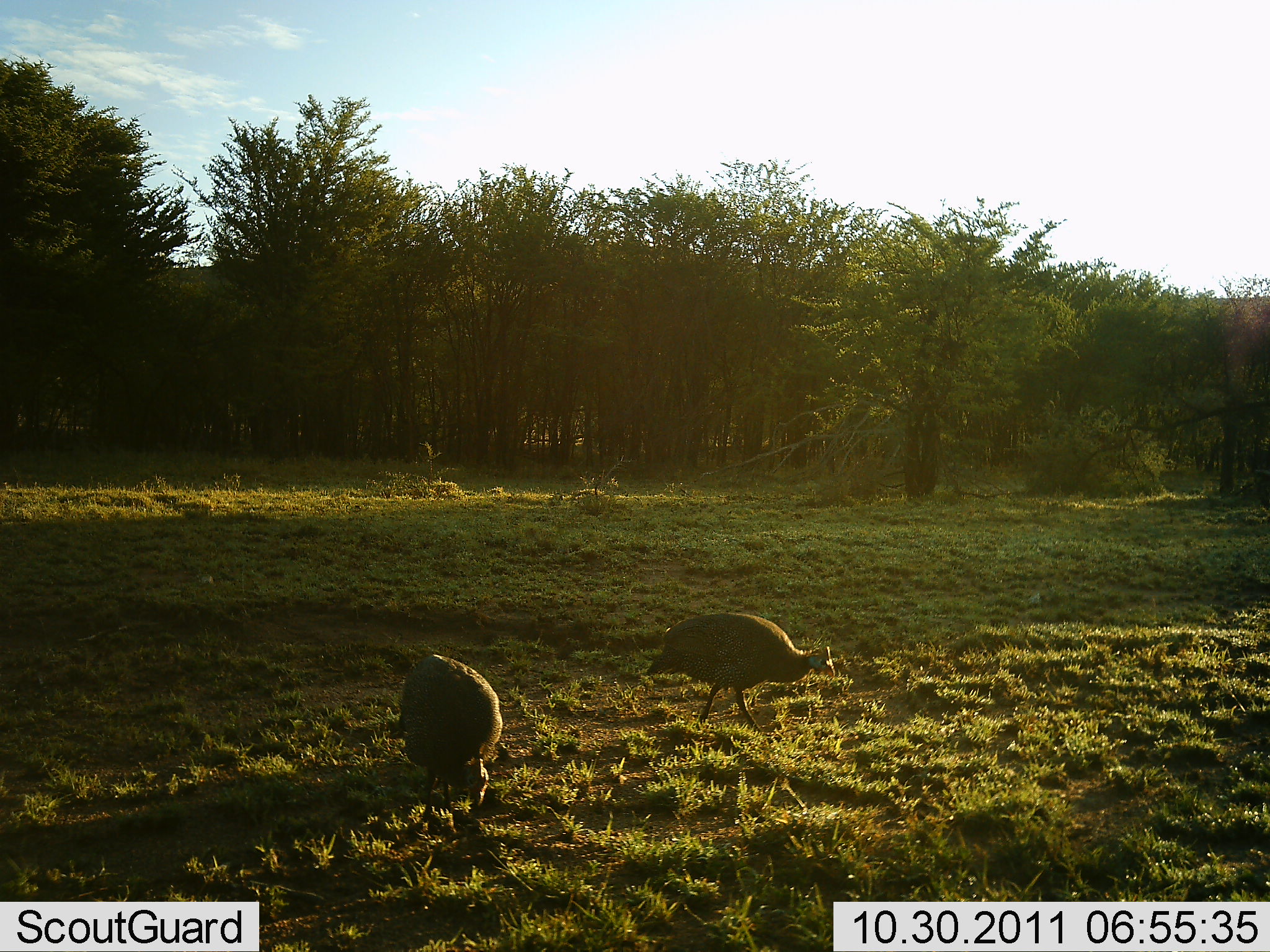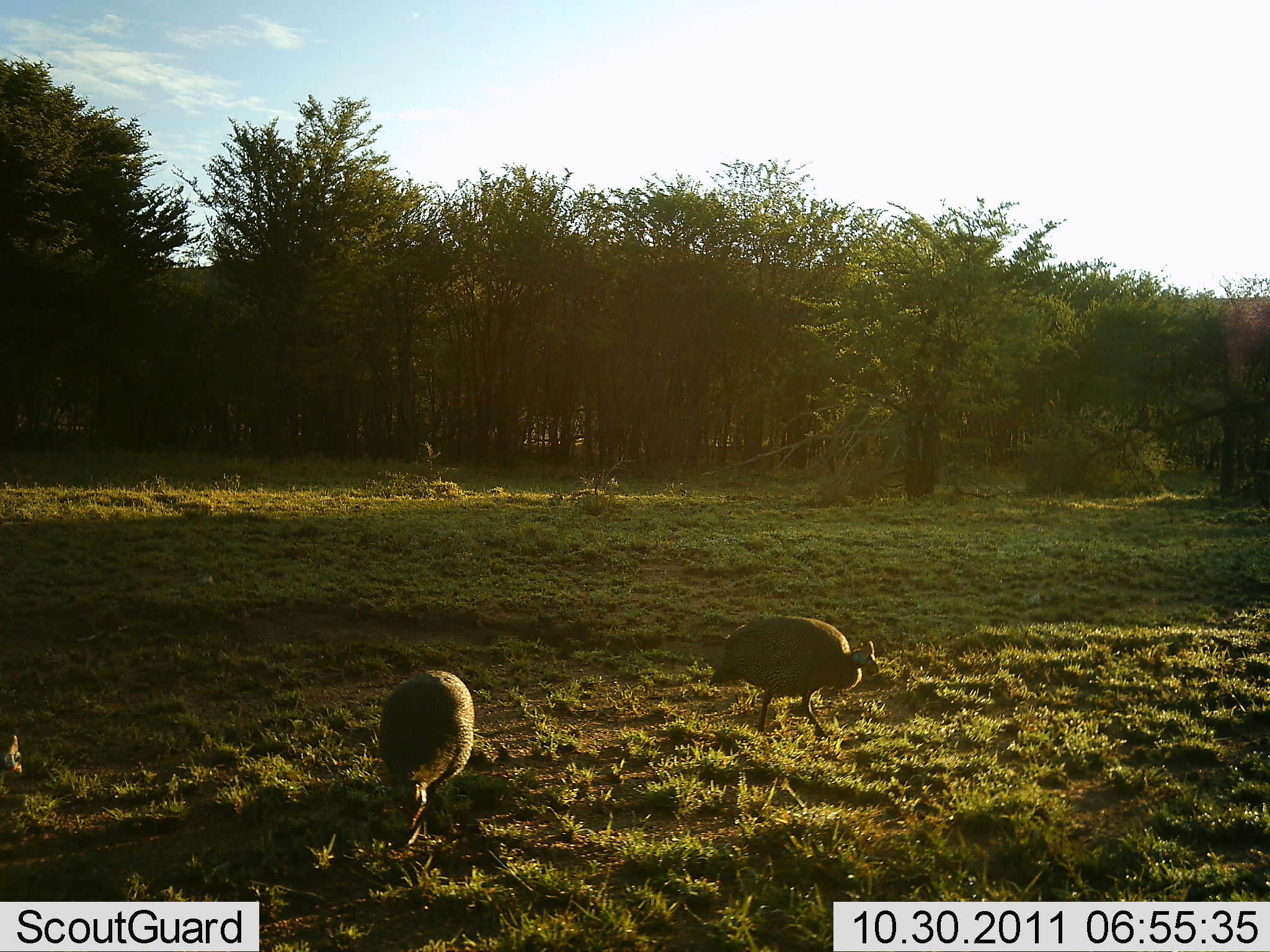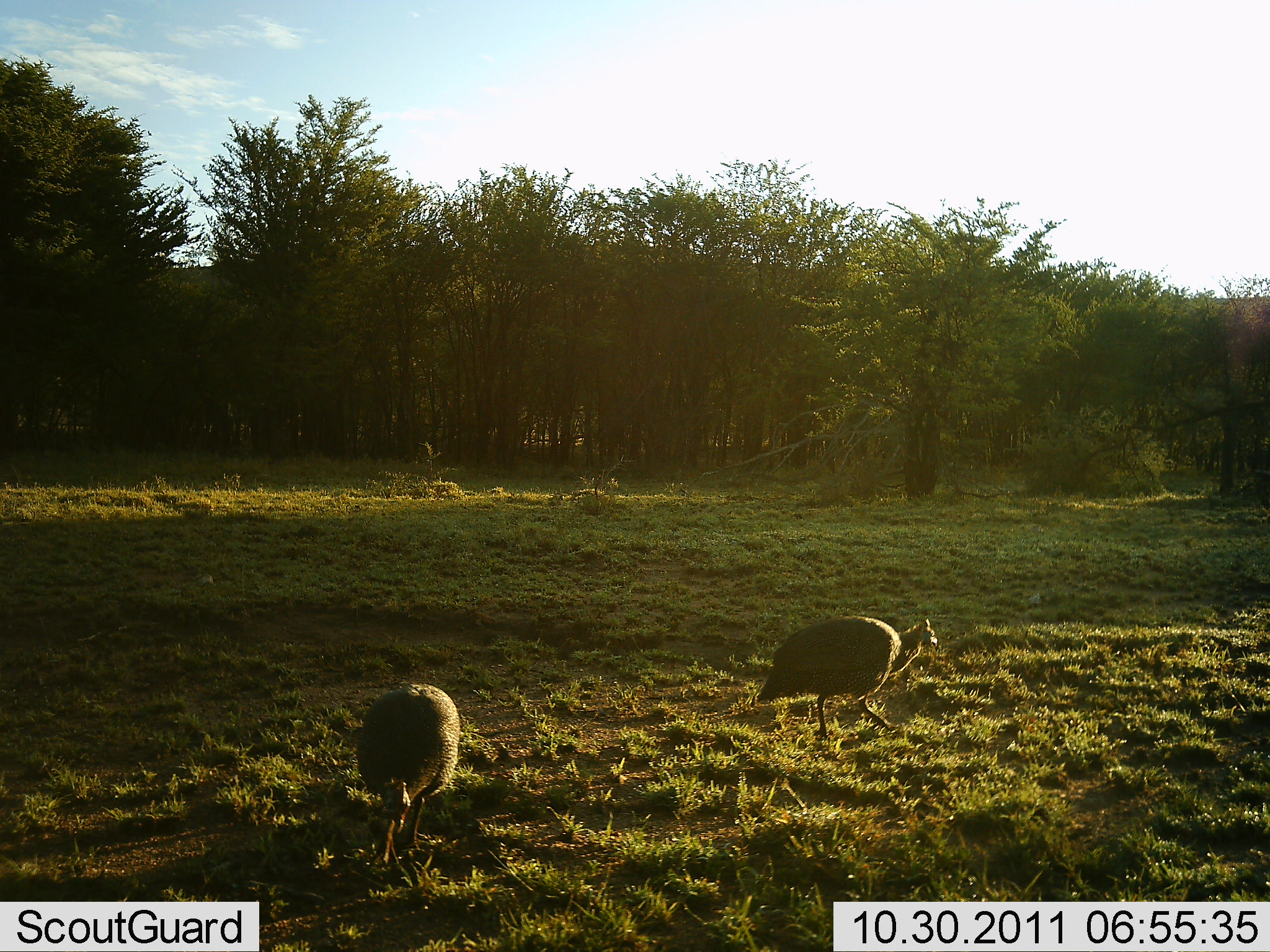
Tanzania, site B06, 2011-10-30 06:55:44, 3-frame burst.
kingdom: Animalia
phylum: Chordata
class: Aves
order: Galliformes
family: Numididae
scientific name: Numididae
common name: guinea fowl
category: guineafowl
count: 2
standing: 18%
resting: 0%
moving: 55%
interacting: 0%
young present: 0%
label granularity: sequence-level